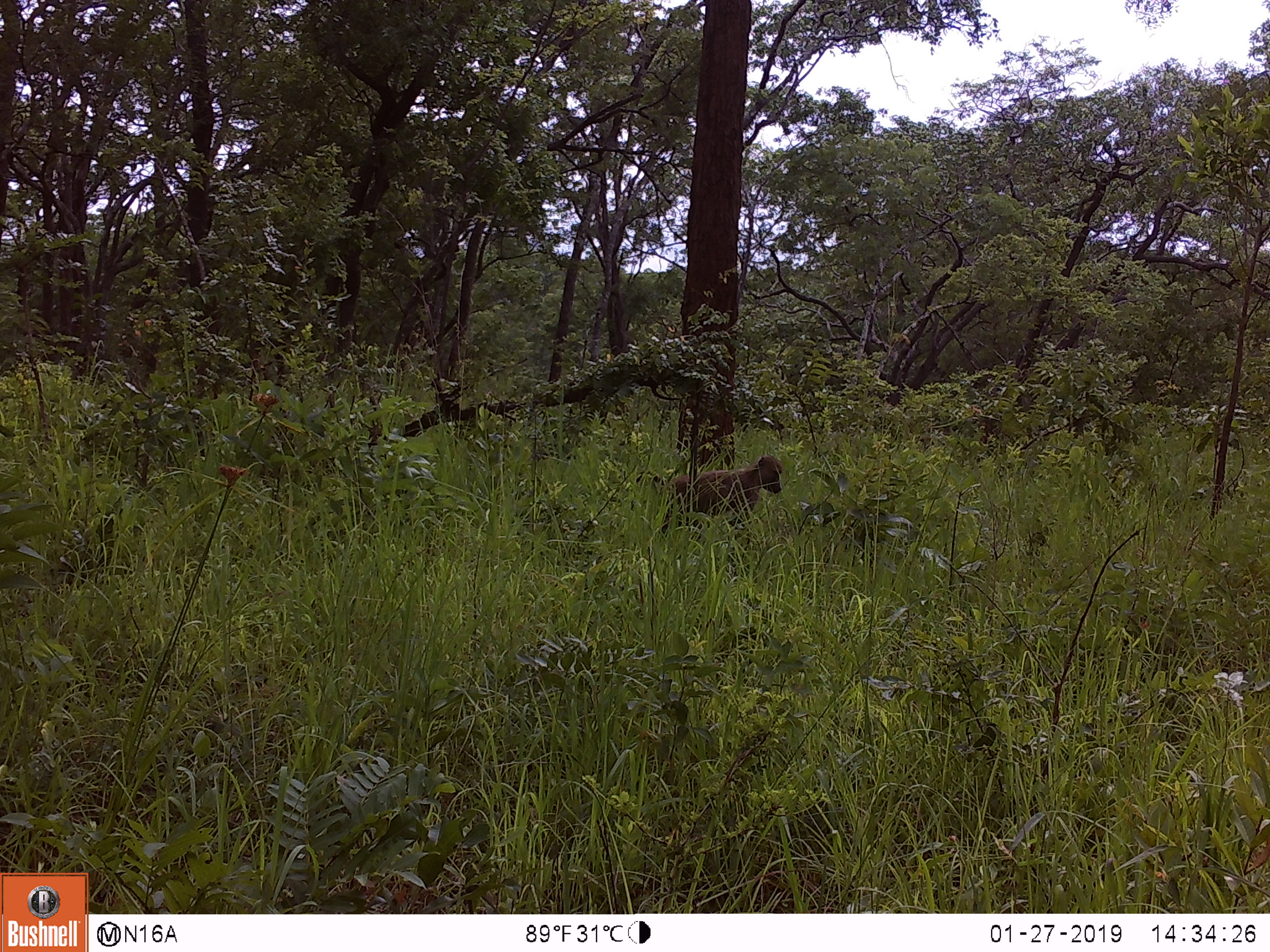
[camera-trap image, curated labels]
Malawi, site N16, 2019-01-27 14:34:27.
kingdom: Animalia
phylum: Chordata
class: Mammalia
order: Primates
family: Cercopithecidae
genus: Papio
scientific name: Papio cynocephalus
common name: yellow baboon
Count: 1.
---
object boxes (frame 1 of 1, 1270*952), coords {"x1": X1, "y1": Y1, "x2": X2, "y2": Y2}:
yellow baboon: {"x1": 639, "y1": 447, "x2": 788, "y2": 536}